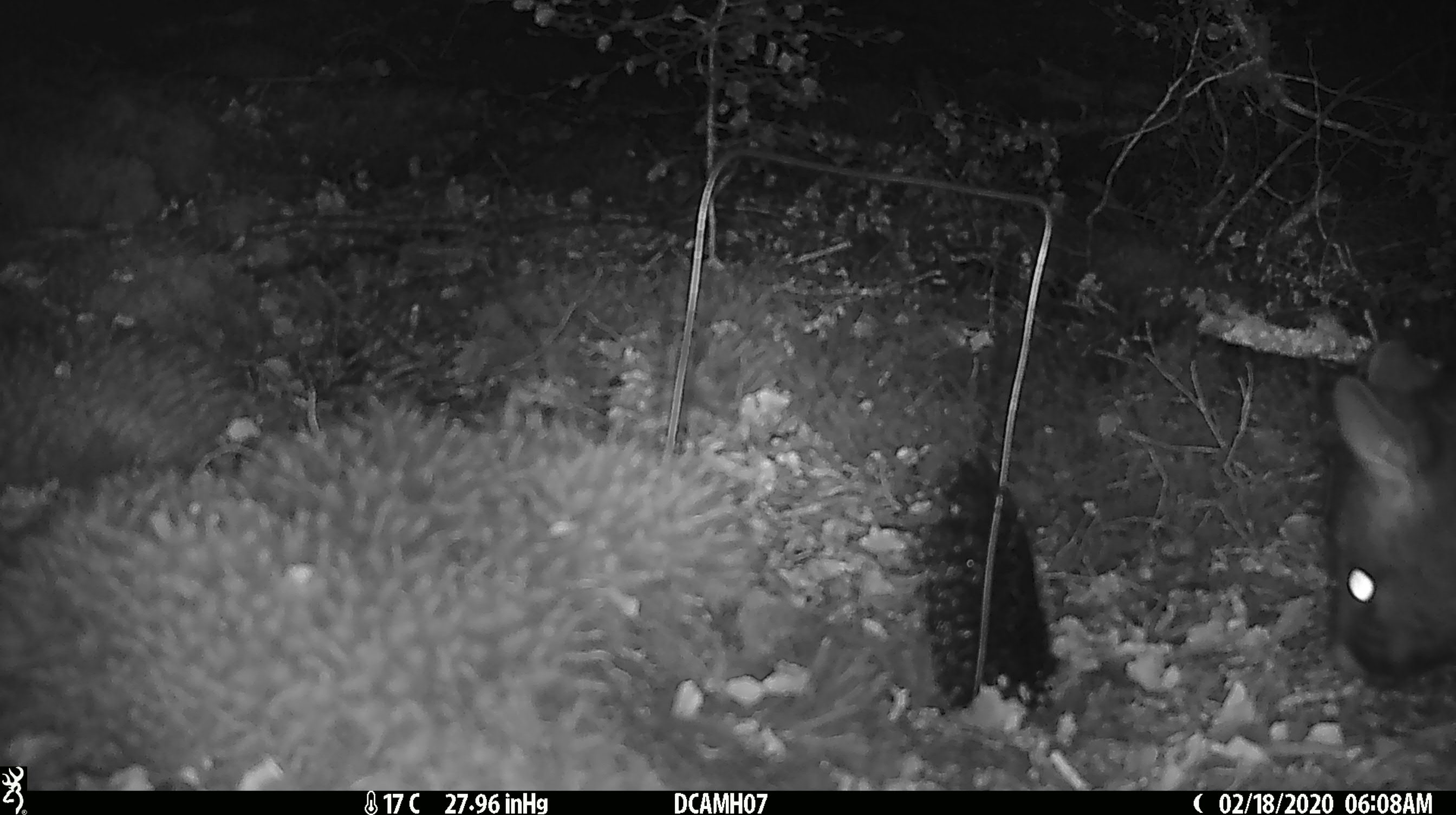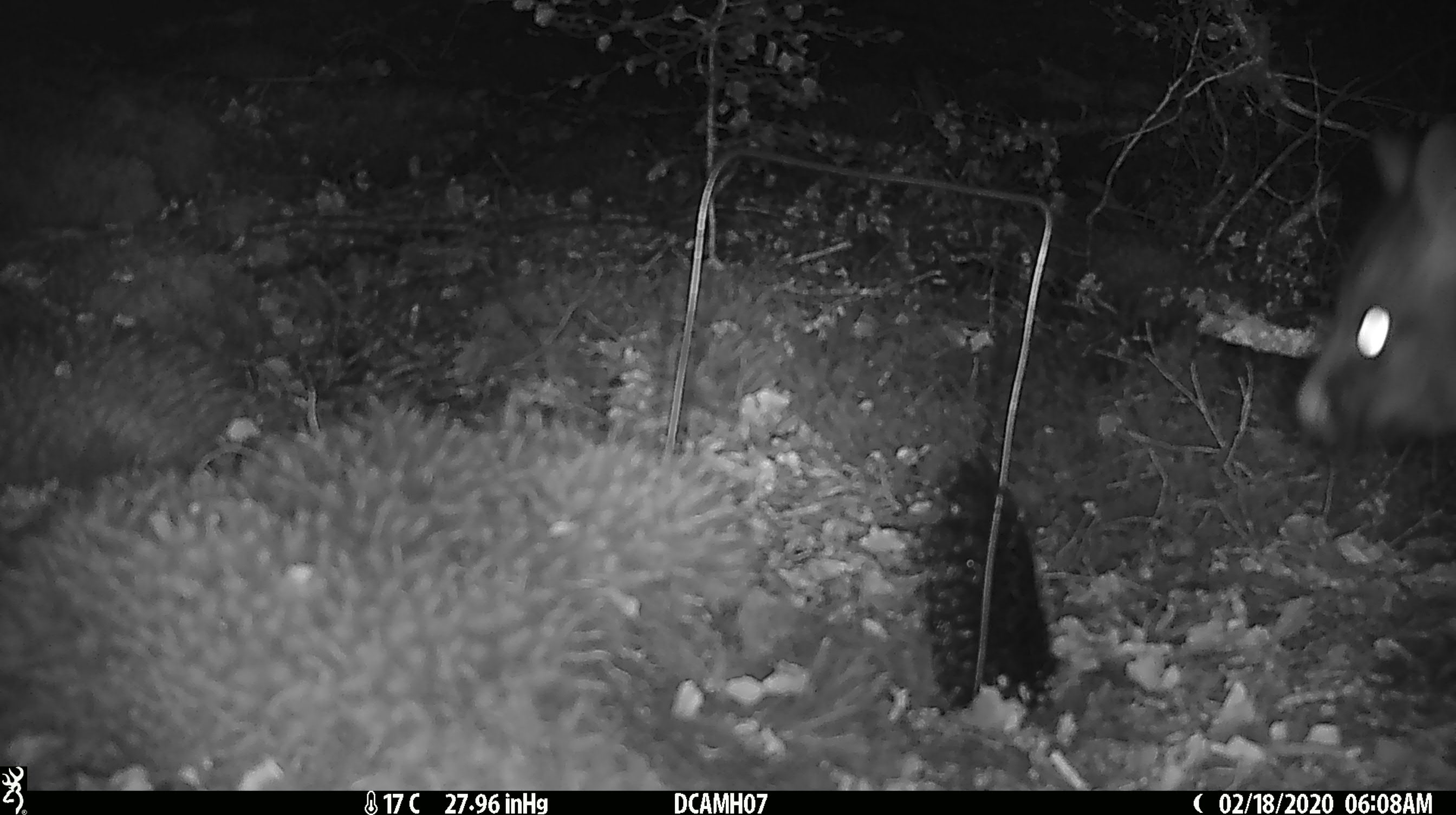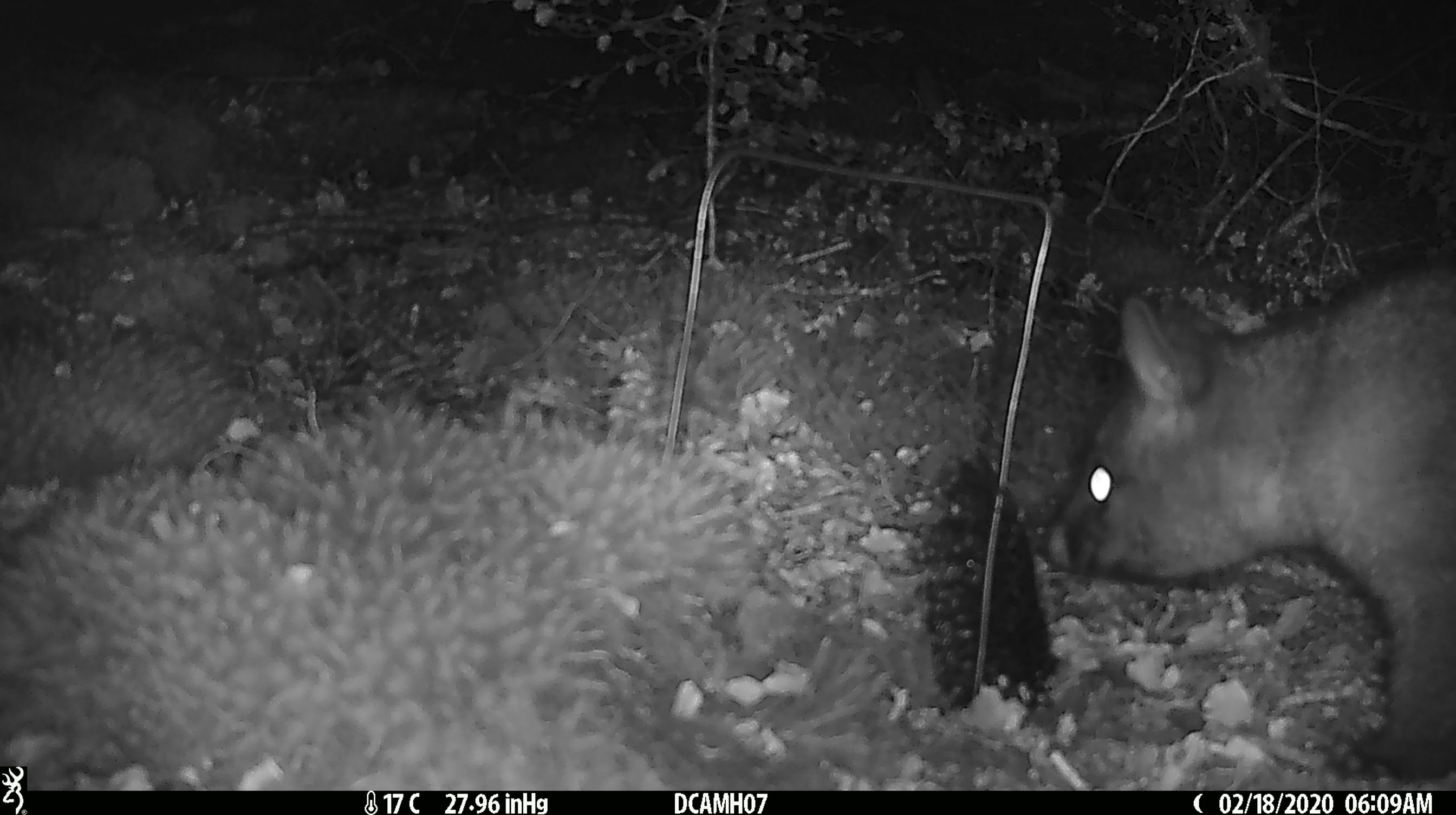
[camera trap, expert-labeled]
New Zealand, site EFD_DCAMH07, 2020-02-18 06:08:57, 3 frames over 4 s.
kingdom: Animalia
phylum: Chordata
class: Mammalia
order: Diprotodontia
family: Phalangeridae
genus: Trichosurus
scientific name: Trichosurus vulpecula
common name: common brushtail possum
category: possum